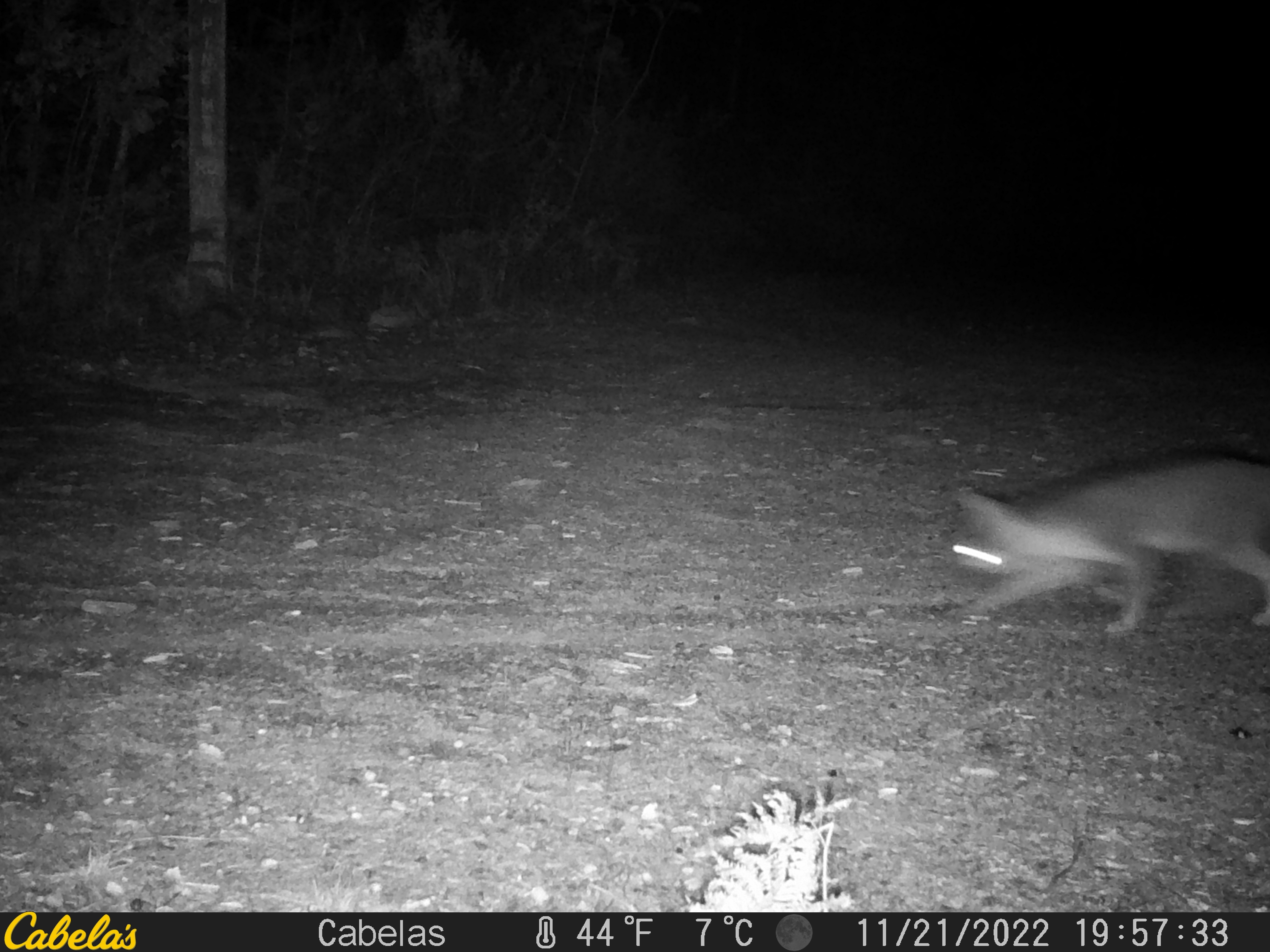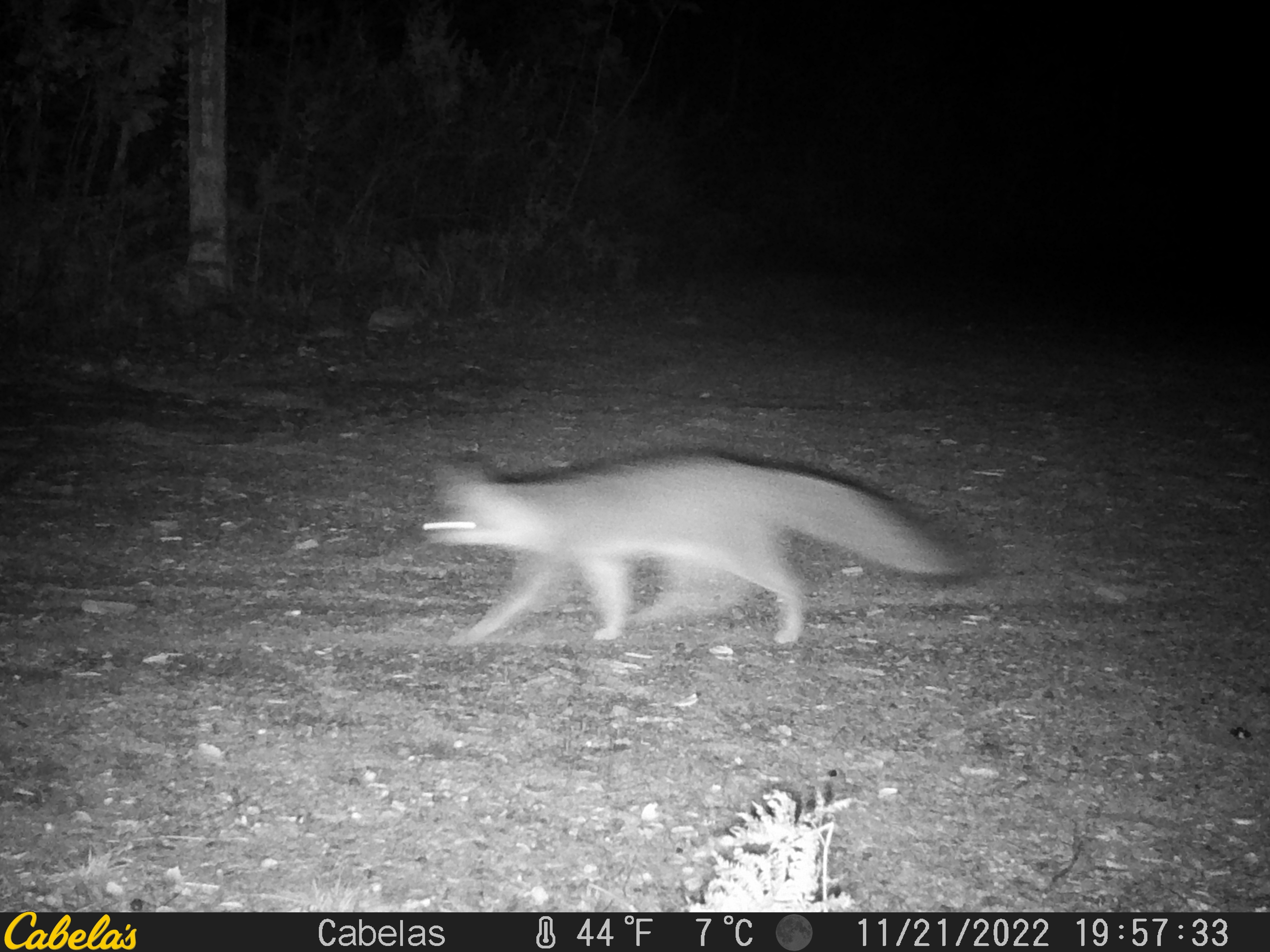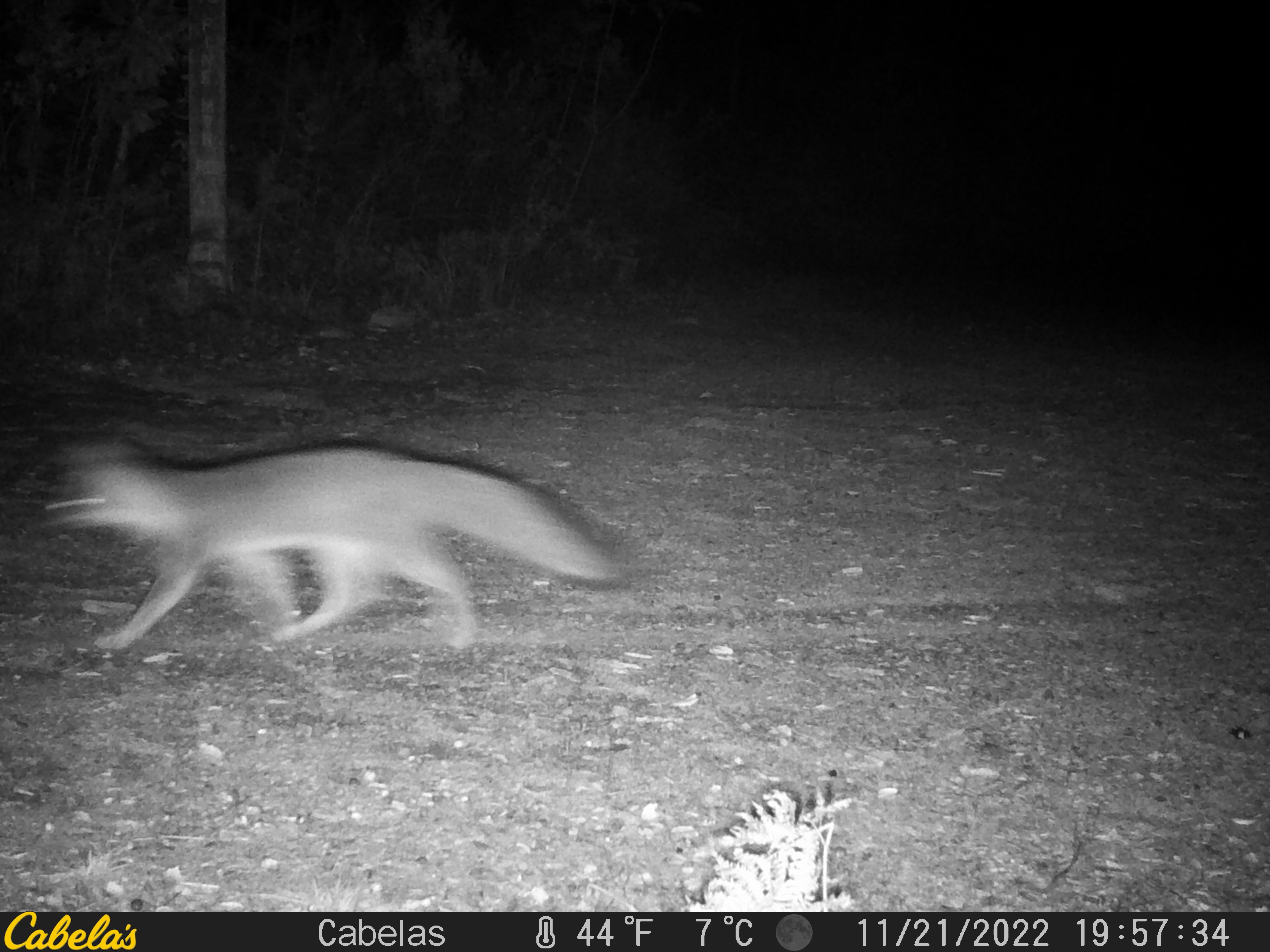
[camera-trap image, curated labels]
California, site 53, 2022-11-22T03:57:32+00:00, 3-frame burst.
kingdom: Animalia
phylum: Chordata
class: Mammalia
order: Carnivora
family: Canidae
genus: Urocyon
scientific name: Urocyon cinereoargenteus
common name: gray fox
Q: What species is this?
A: Gray fox (Urocyon cinereoargenteus).